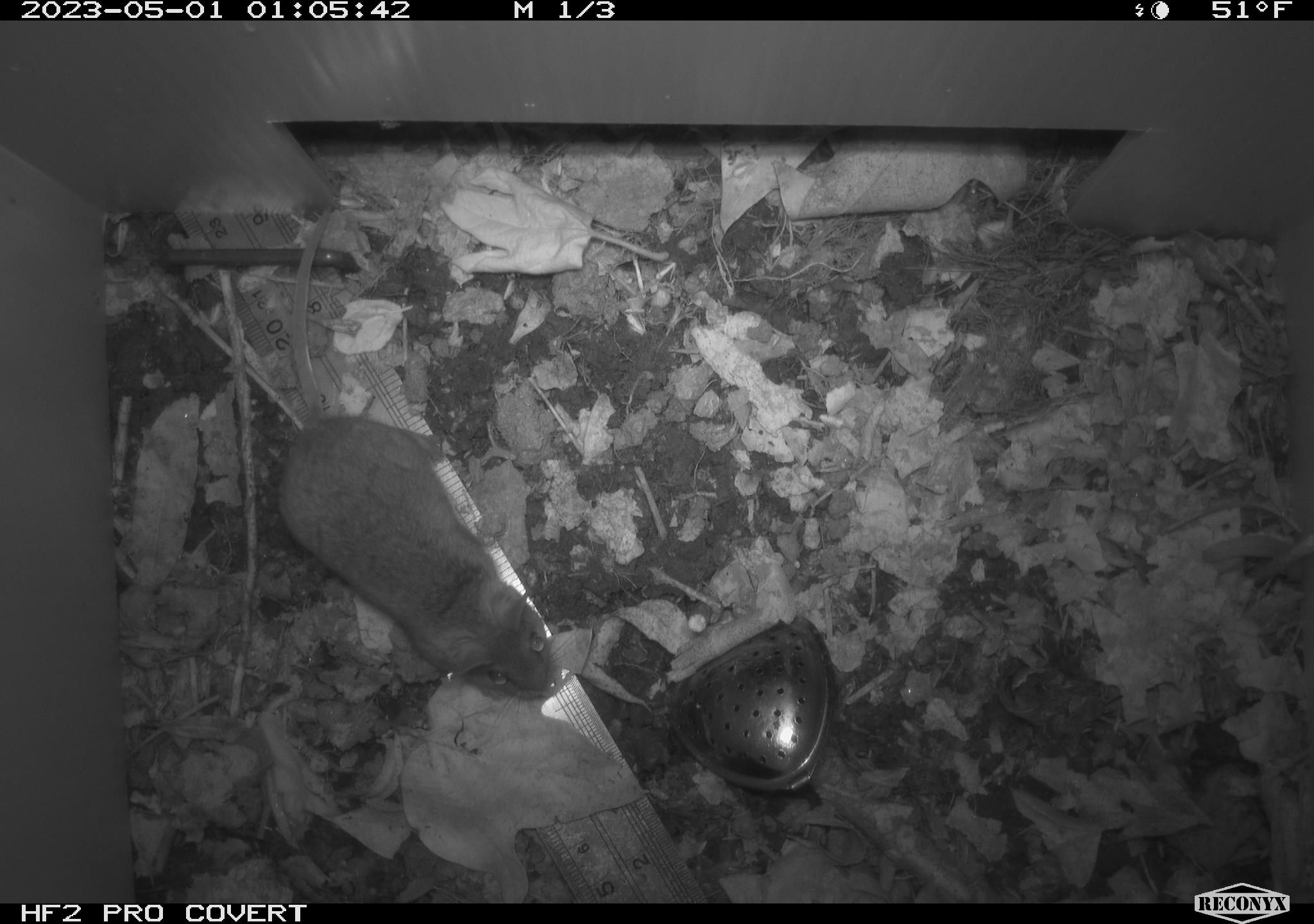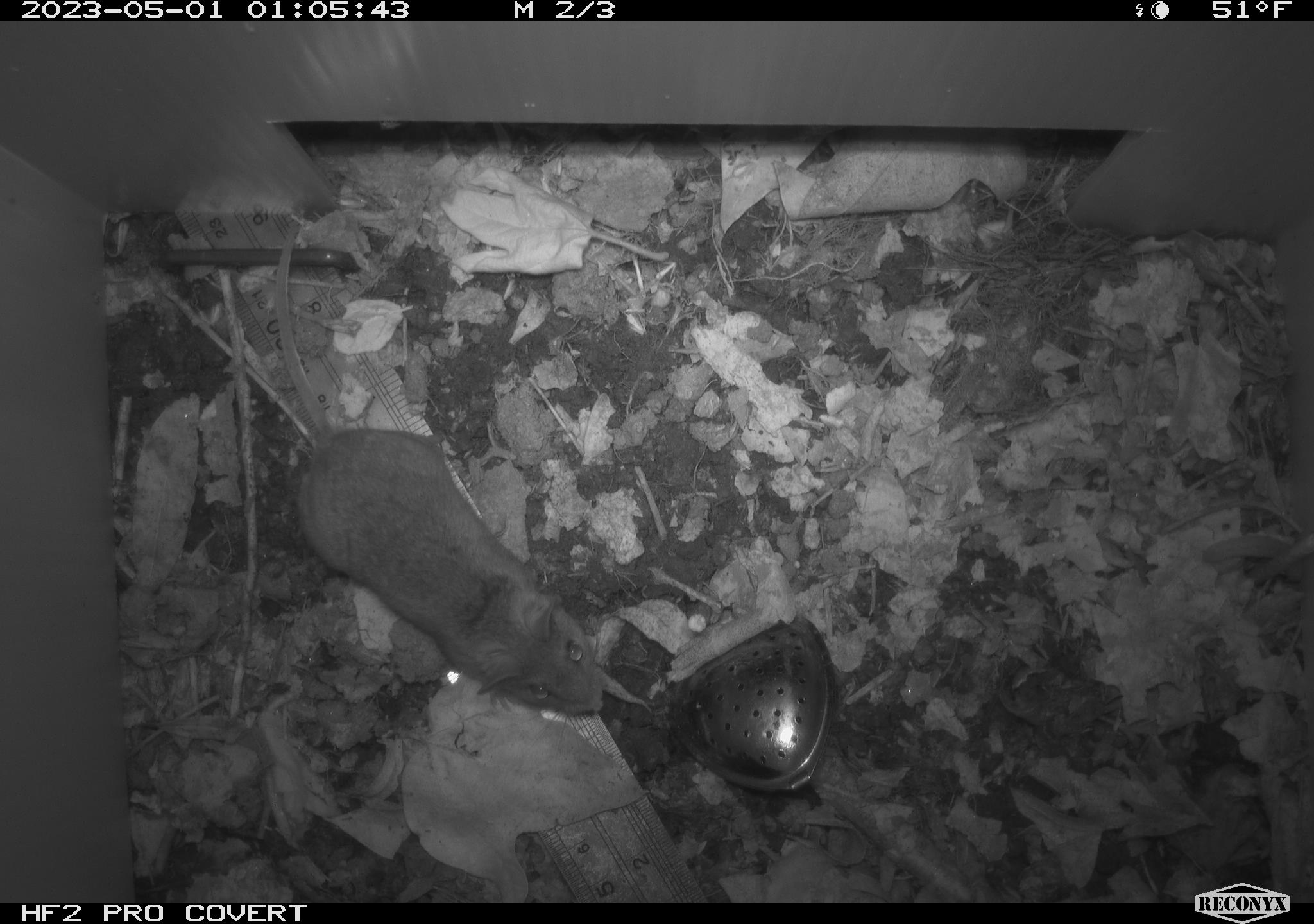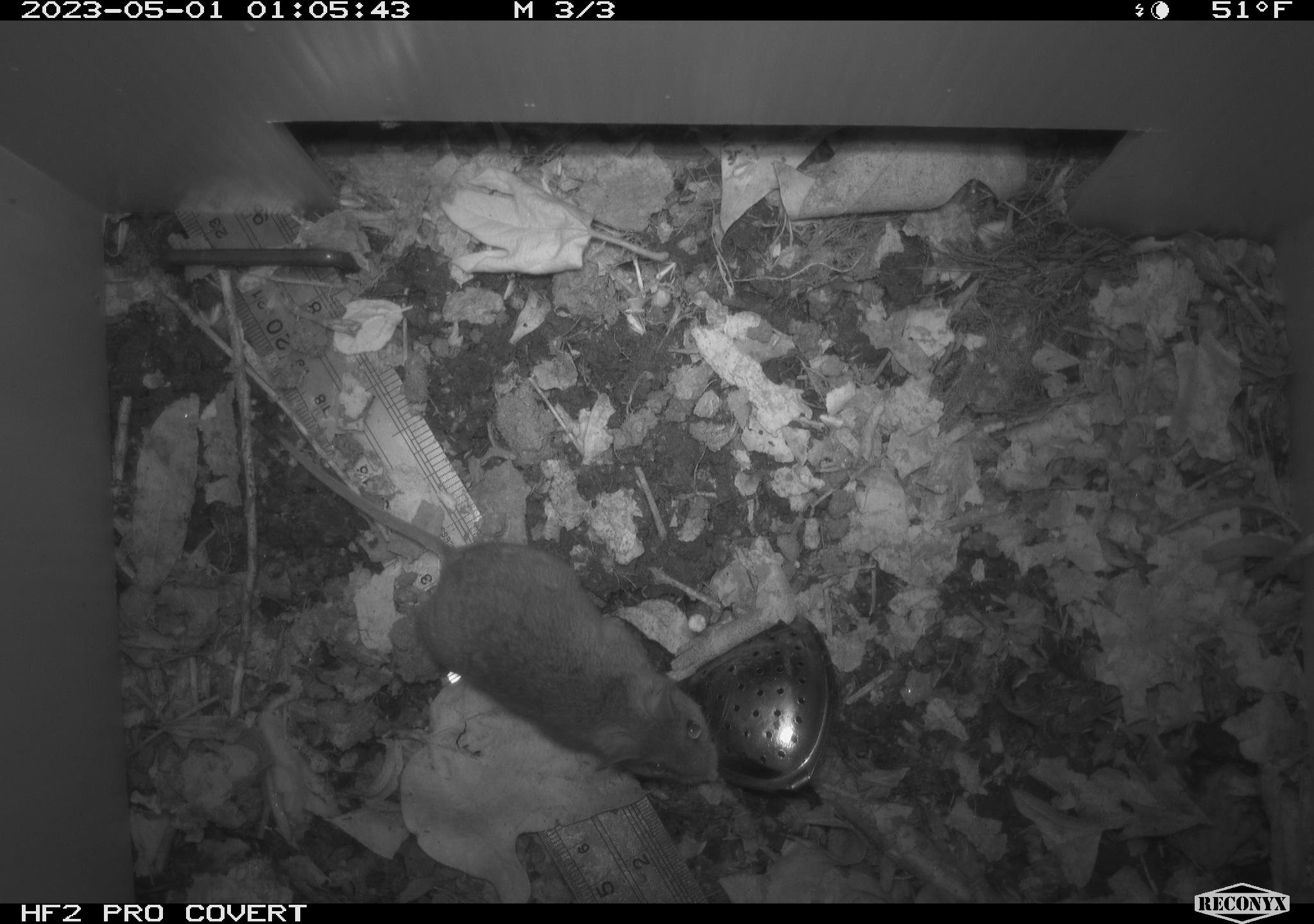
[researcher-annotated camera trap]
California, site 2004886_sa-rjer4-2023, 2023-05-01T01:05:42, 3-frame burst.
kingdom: Animalia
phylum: Chordata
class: Mammalia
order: Rodentia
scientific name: Rodentia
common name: mouse species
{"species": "mouse species (Rodentia)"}